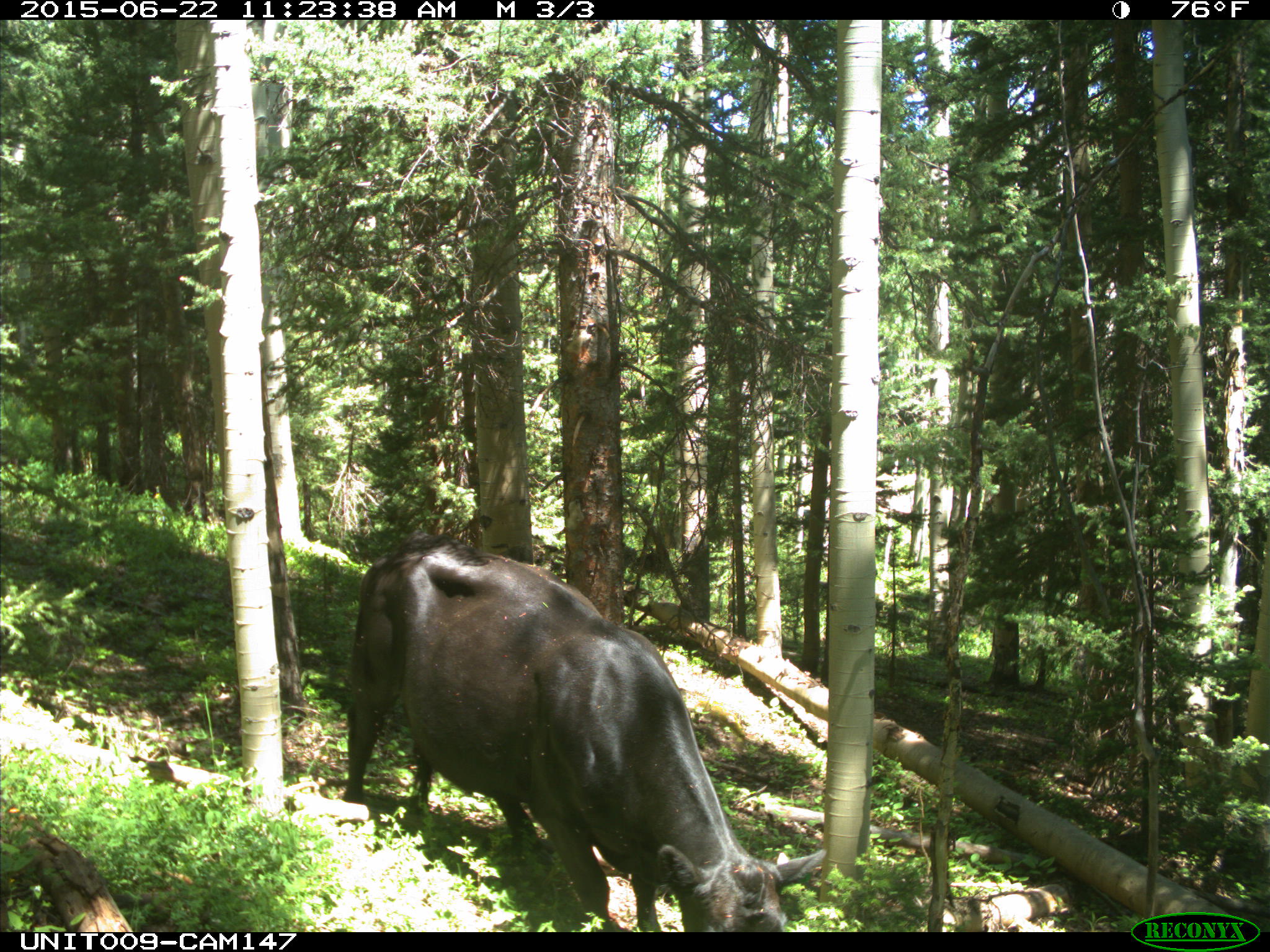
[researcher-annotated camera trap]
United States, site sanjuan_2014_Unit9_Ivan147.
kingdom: Animalia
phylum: Chordata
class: Mammalia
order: Artiodactyla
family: Bovidae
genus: Bos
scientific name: Bos taurus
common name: domestic cow